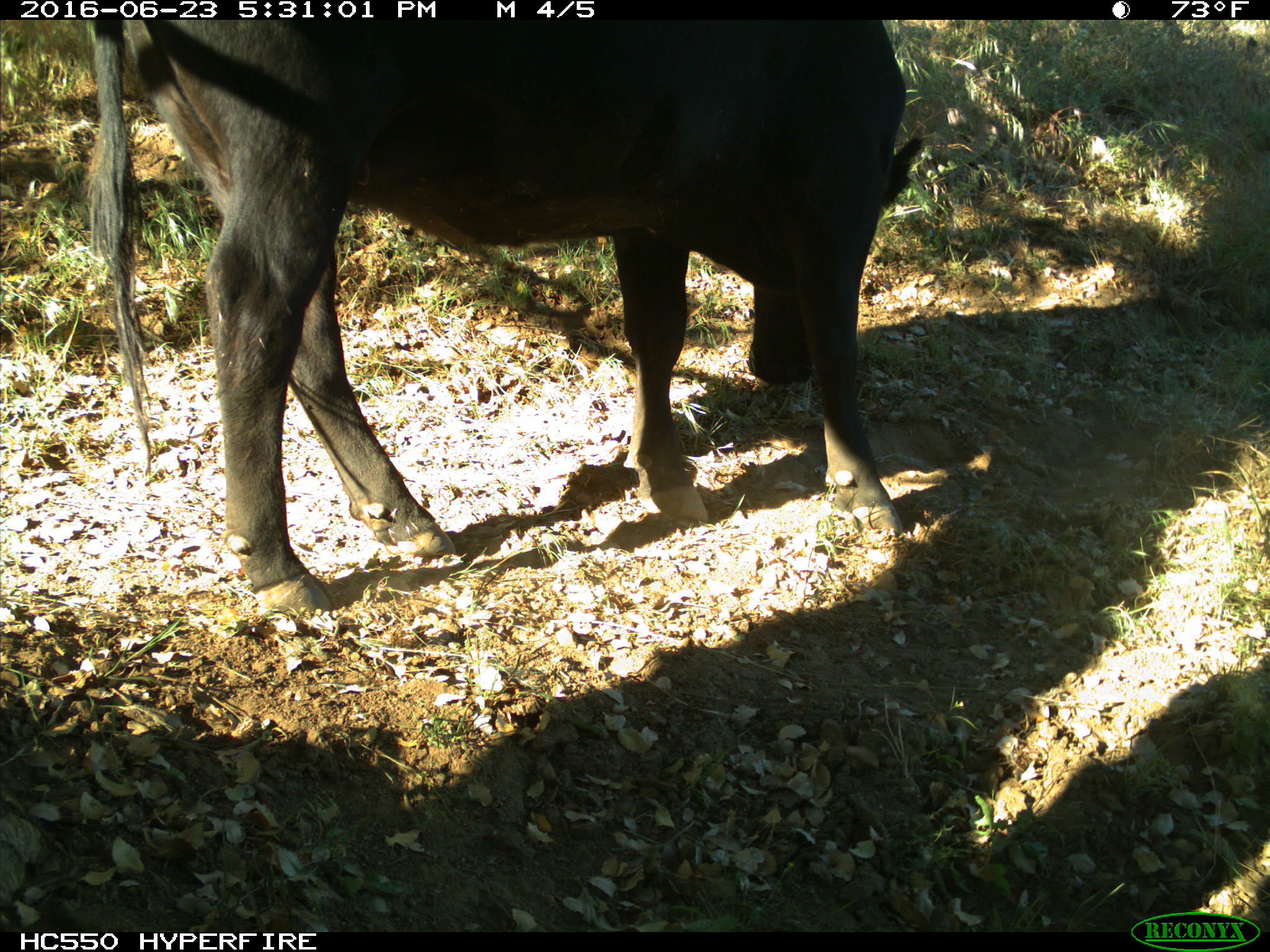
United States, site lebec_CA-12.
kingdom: Animalia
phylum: Chordata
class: Mammalia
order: Artiodactyla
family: Bovidae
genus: Bos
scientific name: Bos taurus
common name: domestic cow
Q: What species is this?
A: Bos taurus (domestic cow).